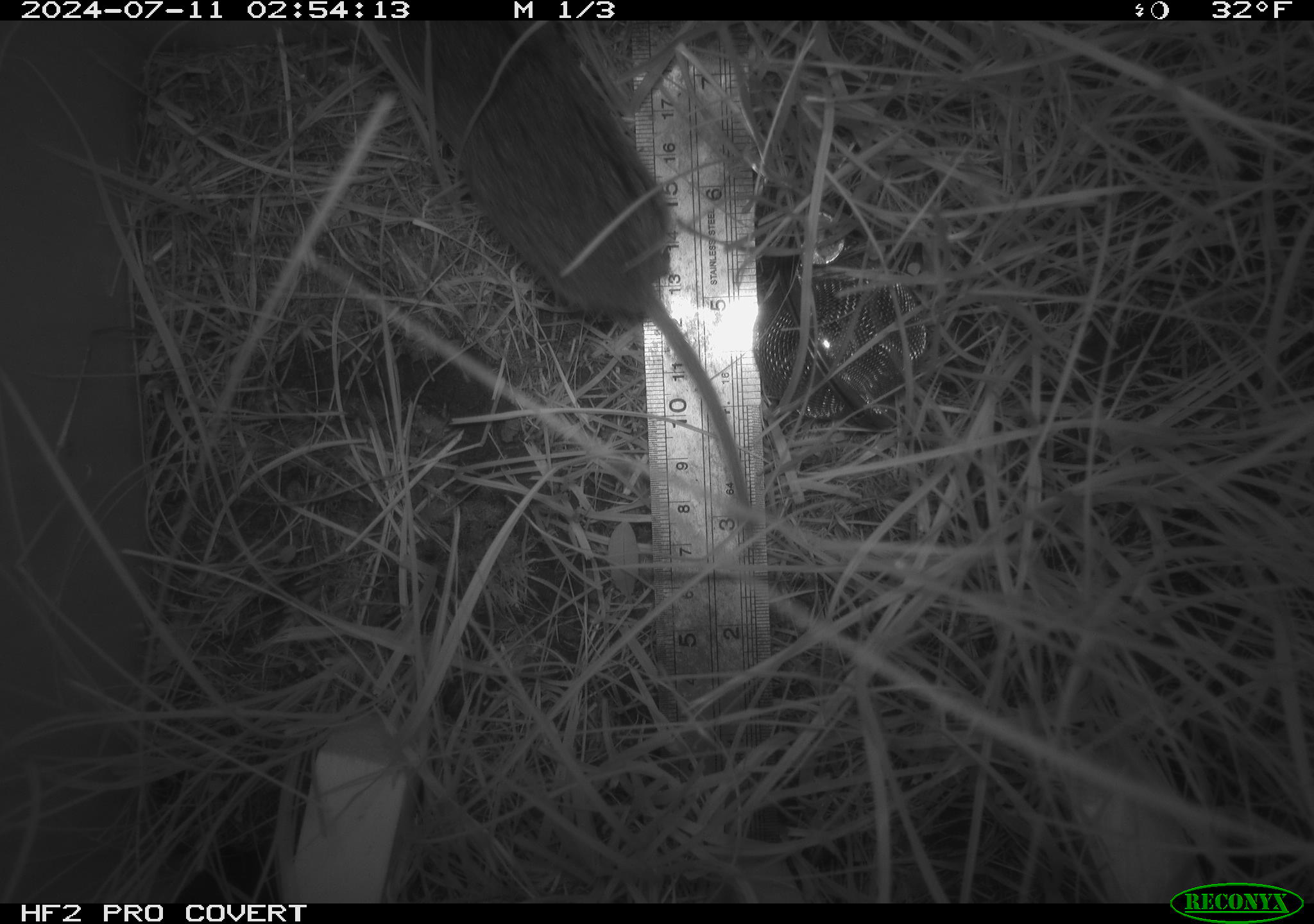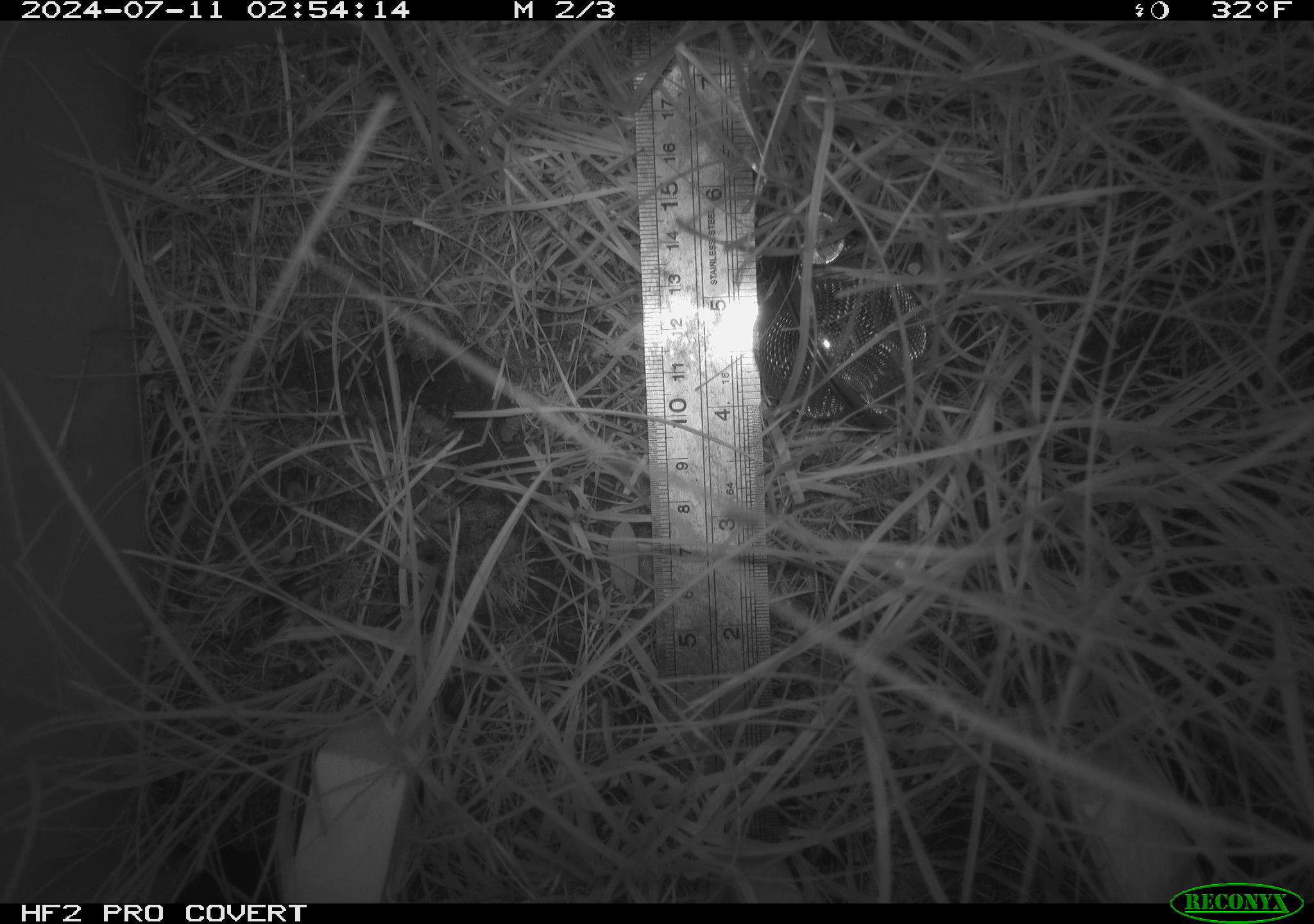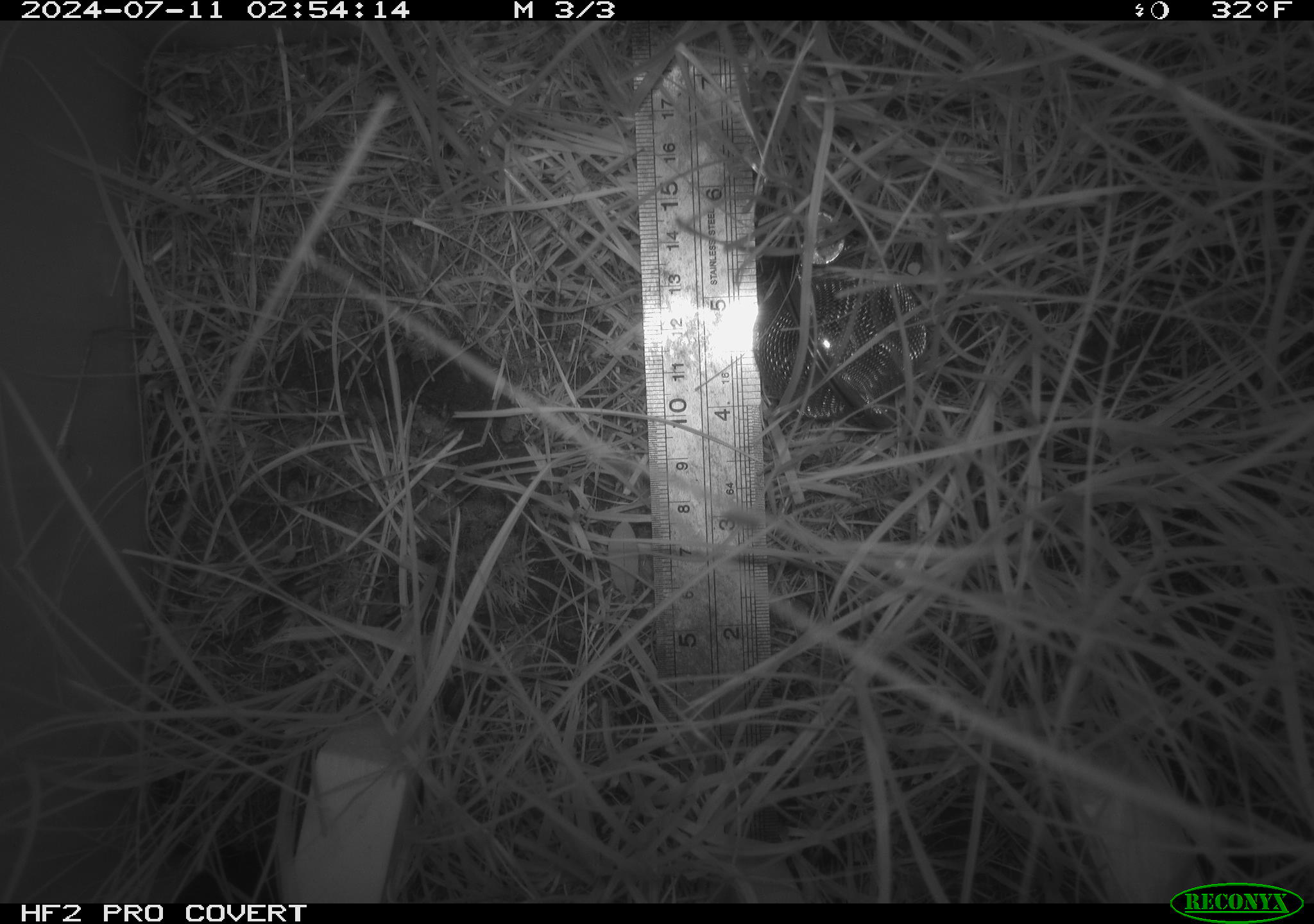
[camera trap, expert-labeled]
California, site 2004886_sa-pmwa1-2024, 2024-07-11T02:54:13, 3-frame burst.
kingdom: Animalia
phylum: Chordata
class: Mammalia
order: Rodentia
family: Cricetidae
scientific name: Arvicolinae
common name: voles, lemmings, and muskrats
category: arvicolinae subfamily